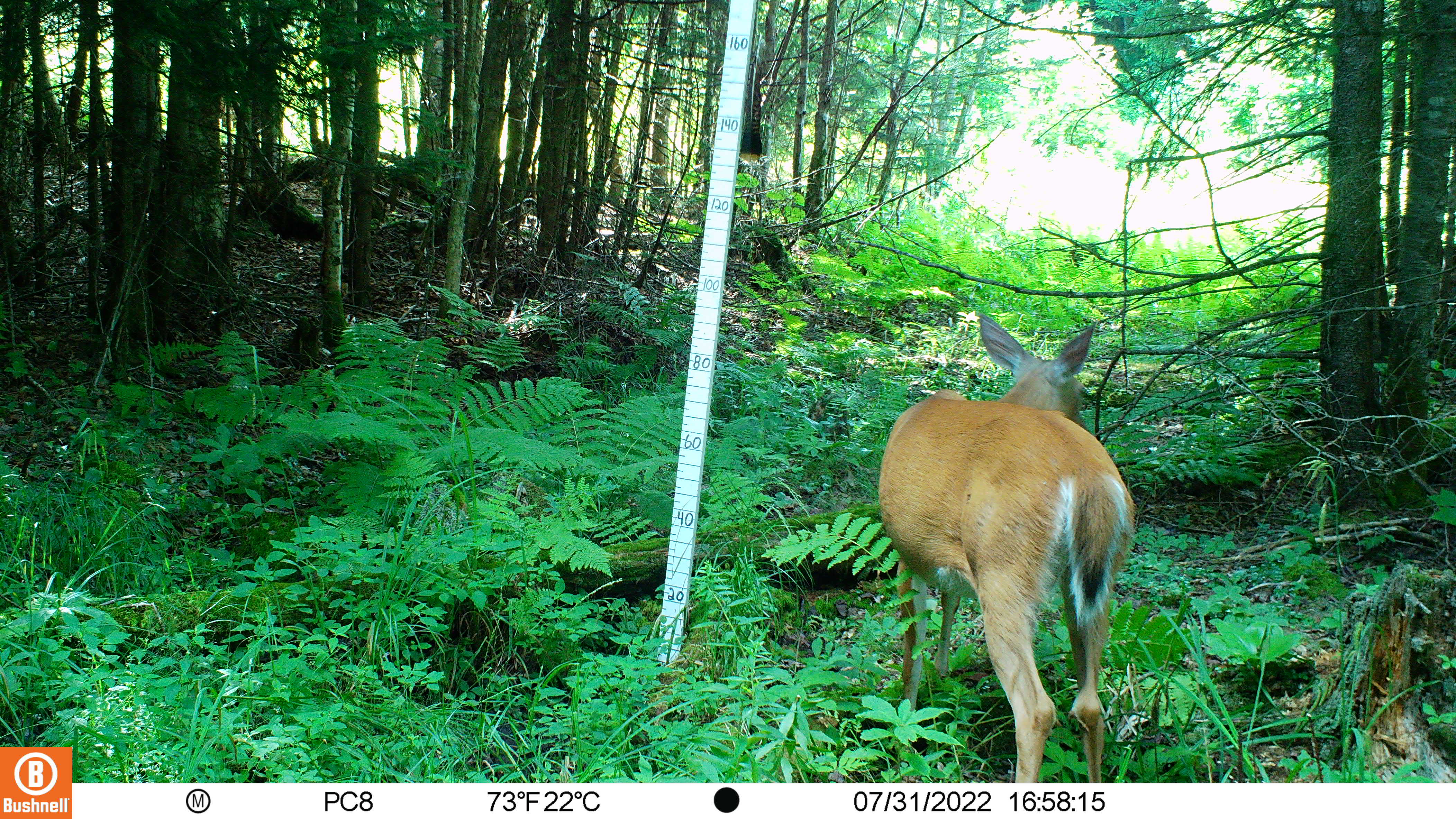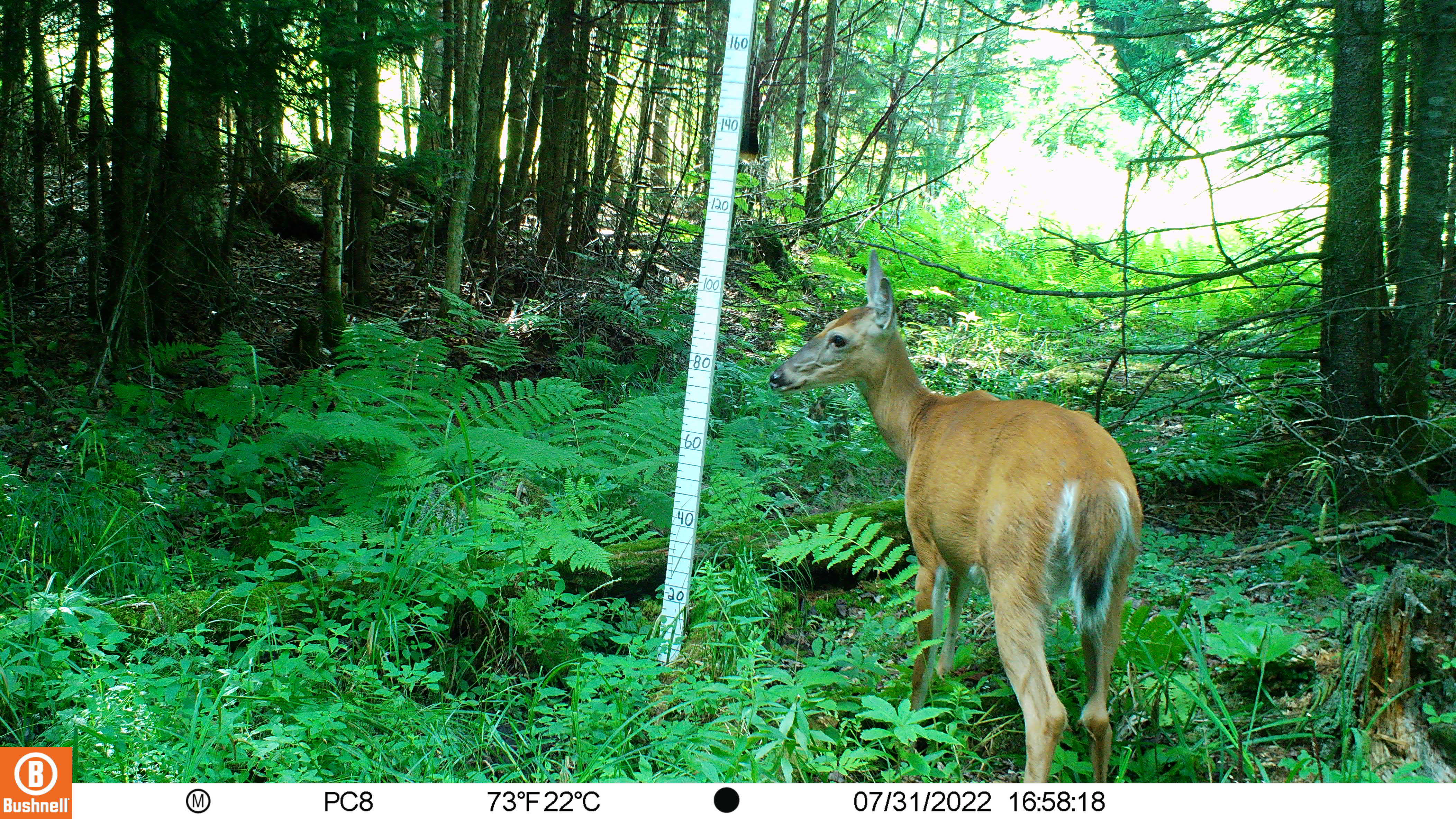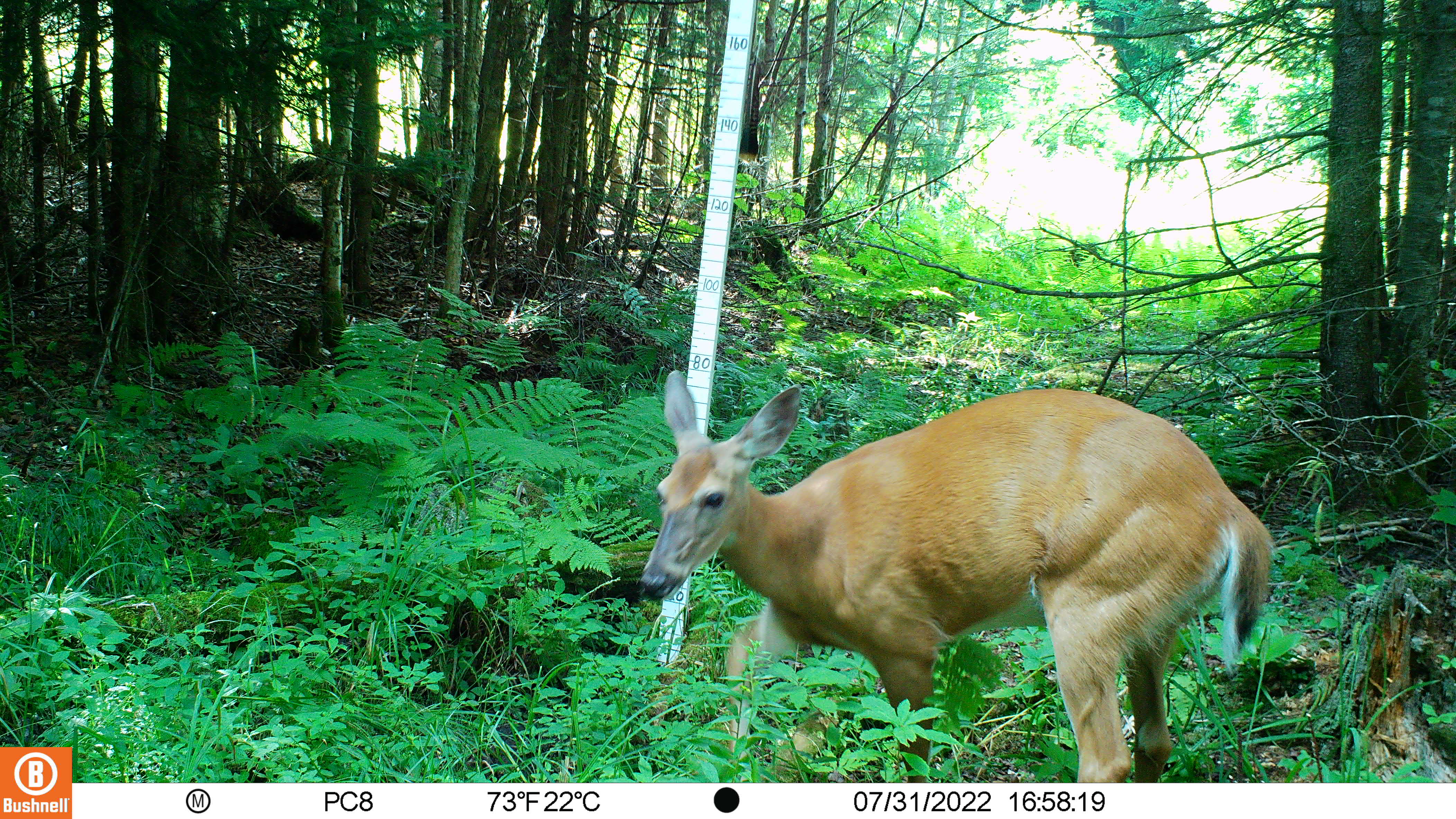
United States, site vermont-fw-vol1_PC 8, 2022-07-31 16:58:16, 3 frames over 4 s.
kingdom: Animalia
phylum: Chordata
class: Mammalia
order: Artiodactyla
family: Cervidae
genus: Odocoileus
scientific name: Odocoileus virginianus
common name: white-tailed deer